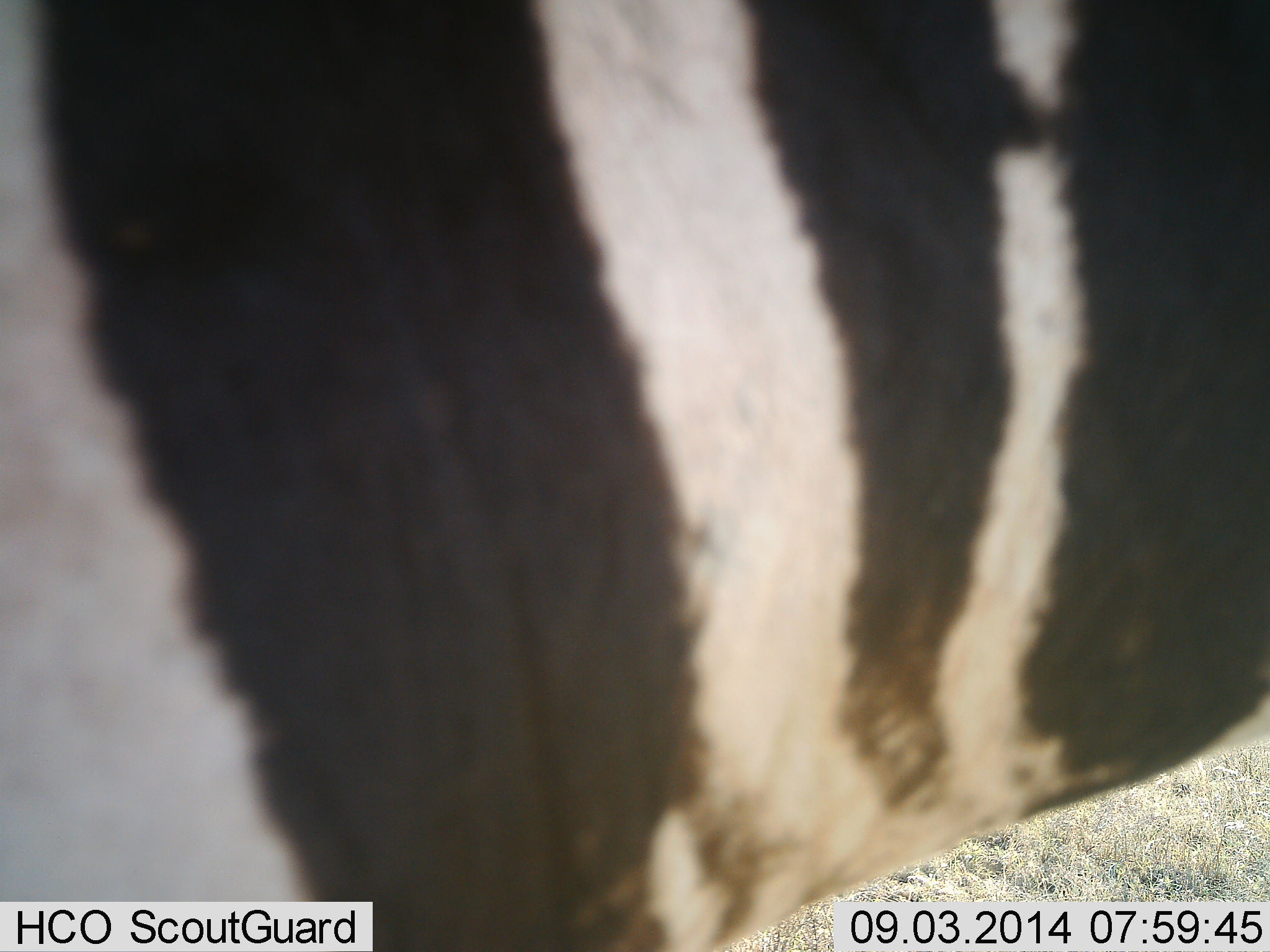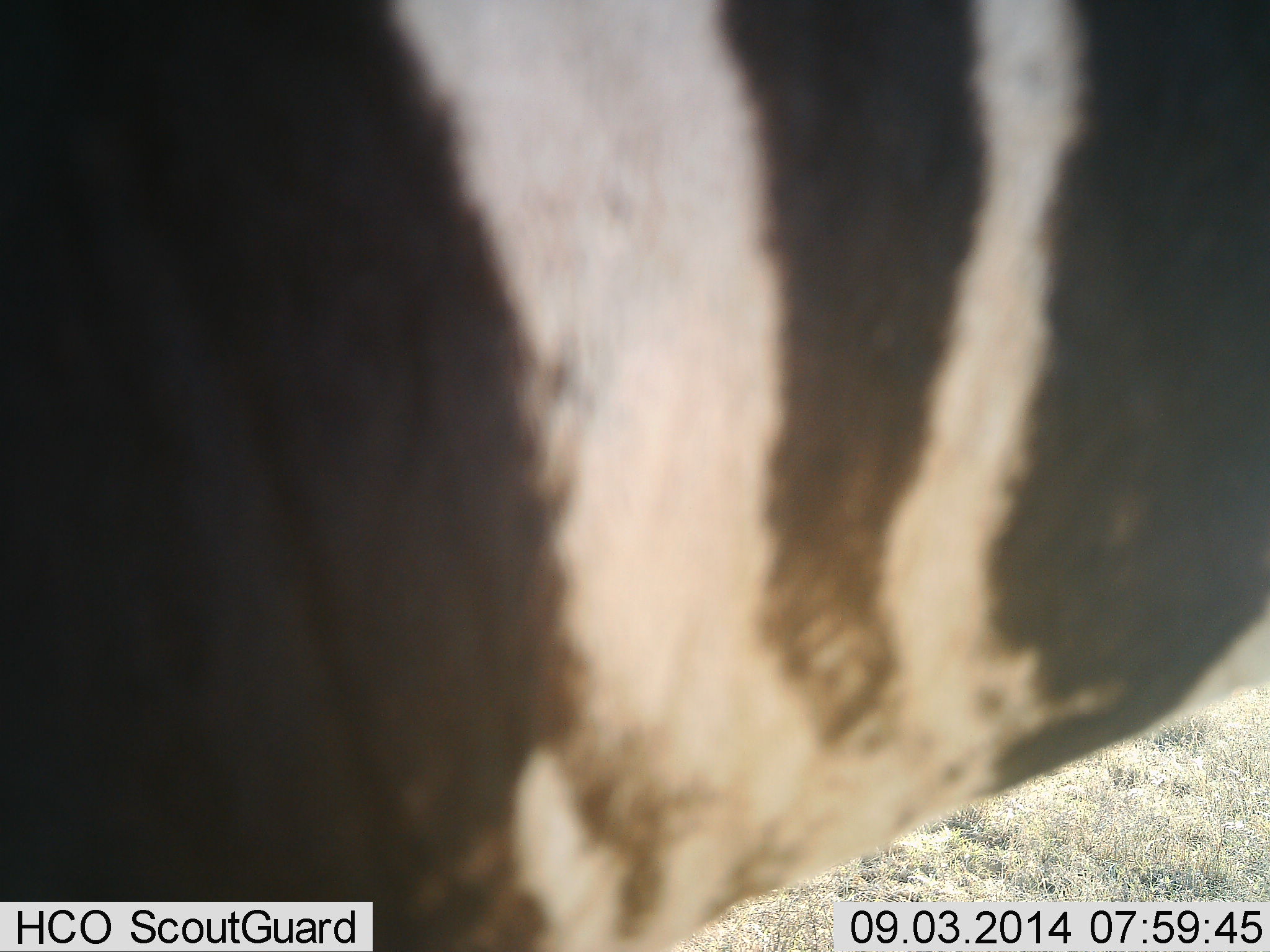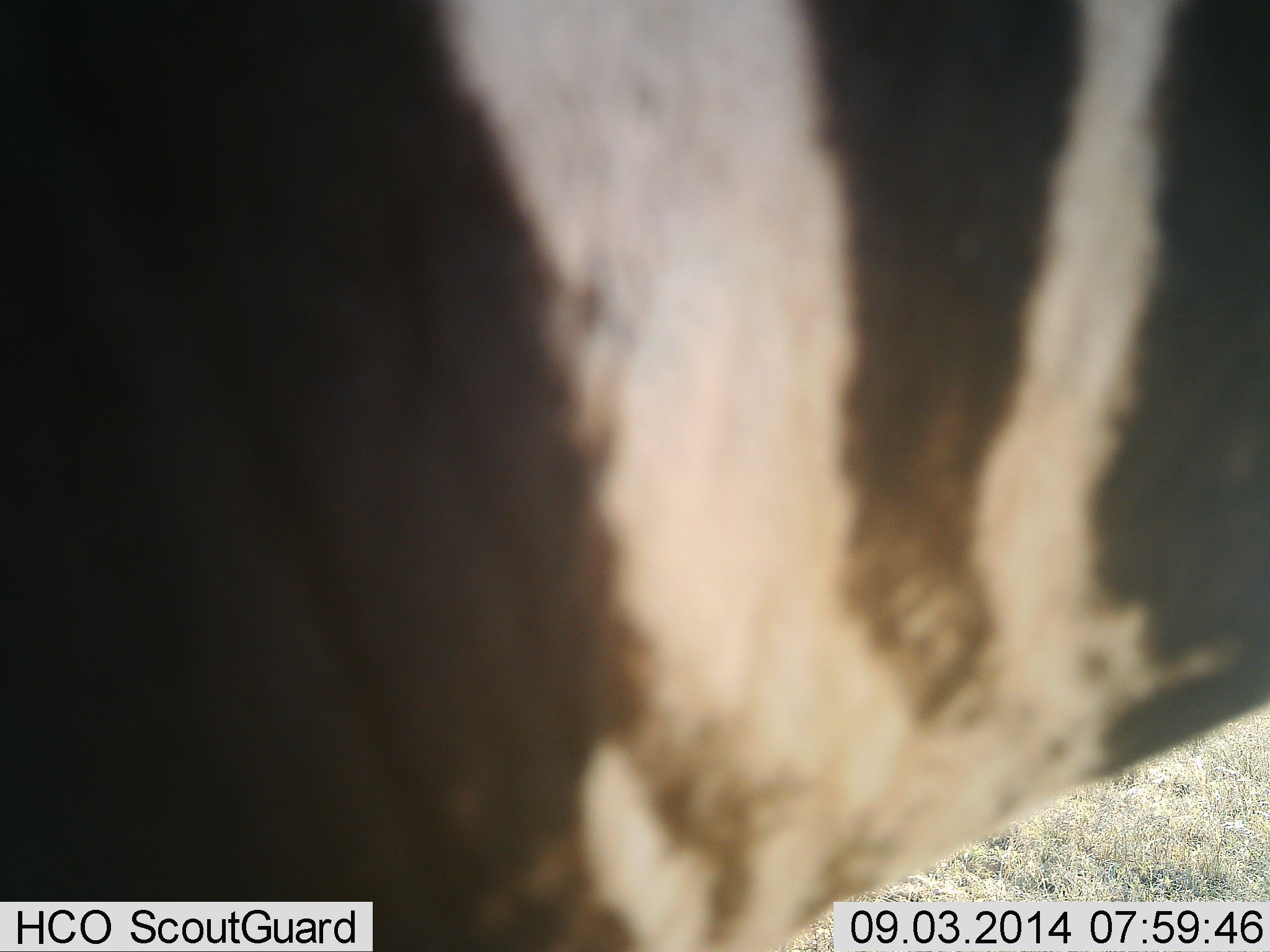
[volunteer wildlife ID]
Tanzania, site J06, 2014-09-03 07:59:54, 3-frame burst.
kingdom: Animalia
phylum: Chordata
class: Mammalia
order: Perissodactyla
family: Equidae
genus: Equus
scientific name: Equus quagga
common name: plains zebra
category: zebra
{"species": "zebra (plains zebra) (Equus quagga)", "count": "1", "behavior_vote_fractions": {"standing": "70%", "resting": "0%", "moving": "30%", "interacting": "0%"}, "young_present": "0%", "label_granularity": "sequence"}